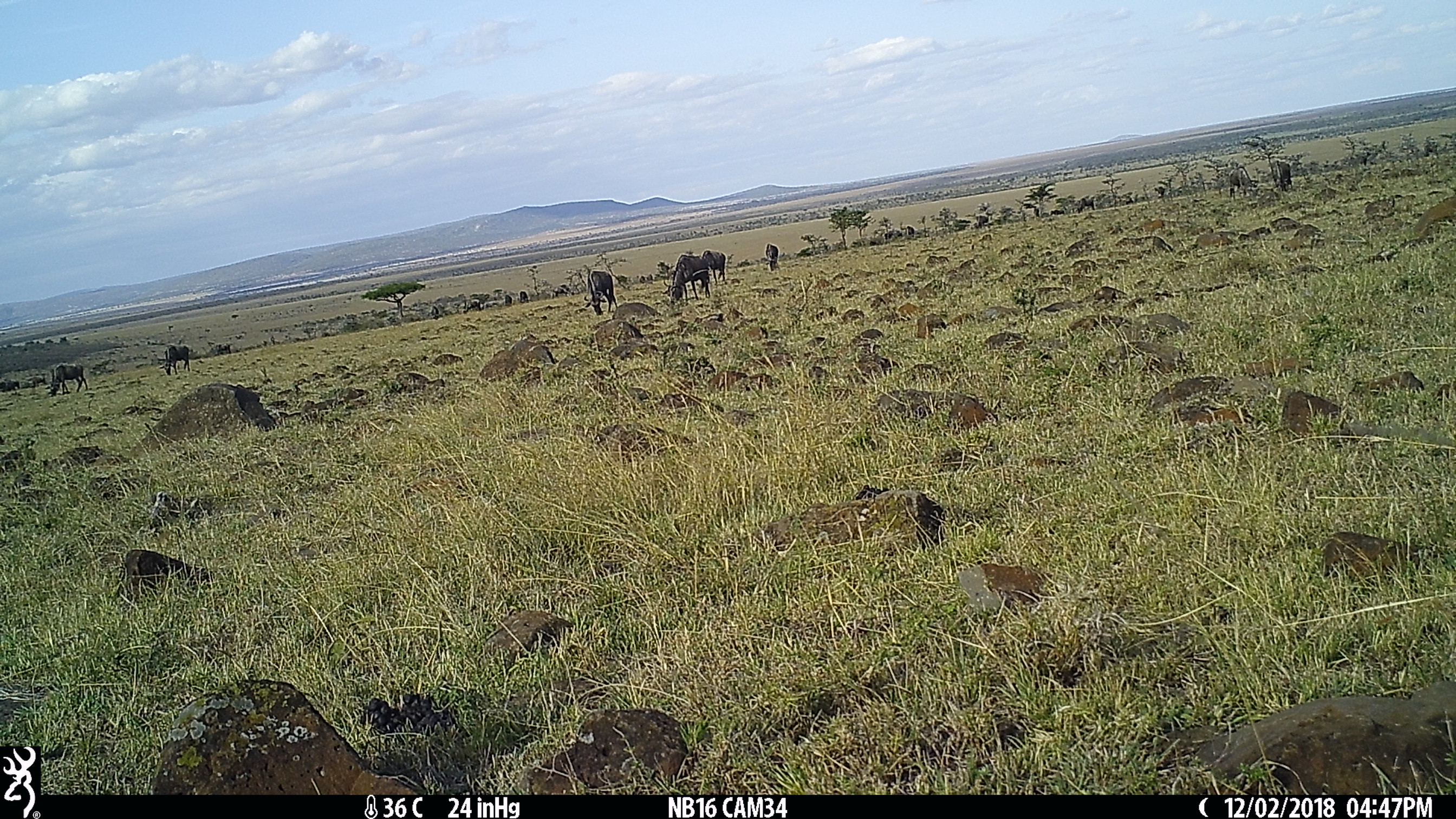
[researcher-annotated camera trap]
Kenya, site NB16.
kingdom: Animalia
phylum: Chordata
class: Mammalia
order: Artiodactyla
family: Bovidae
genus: Connochaetes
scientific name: Connochaetes taurinus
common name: blue wildebeest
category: wildebeest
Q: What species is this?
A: Wildebeest (blue wildebeest) (Connochaetes taurinus).